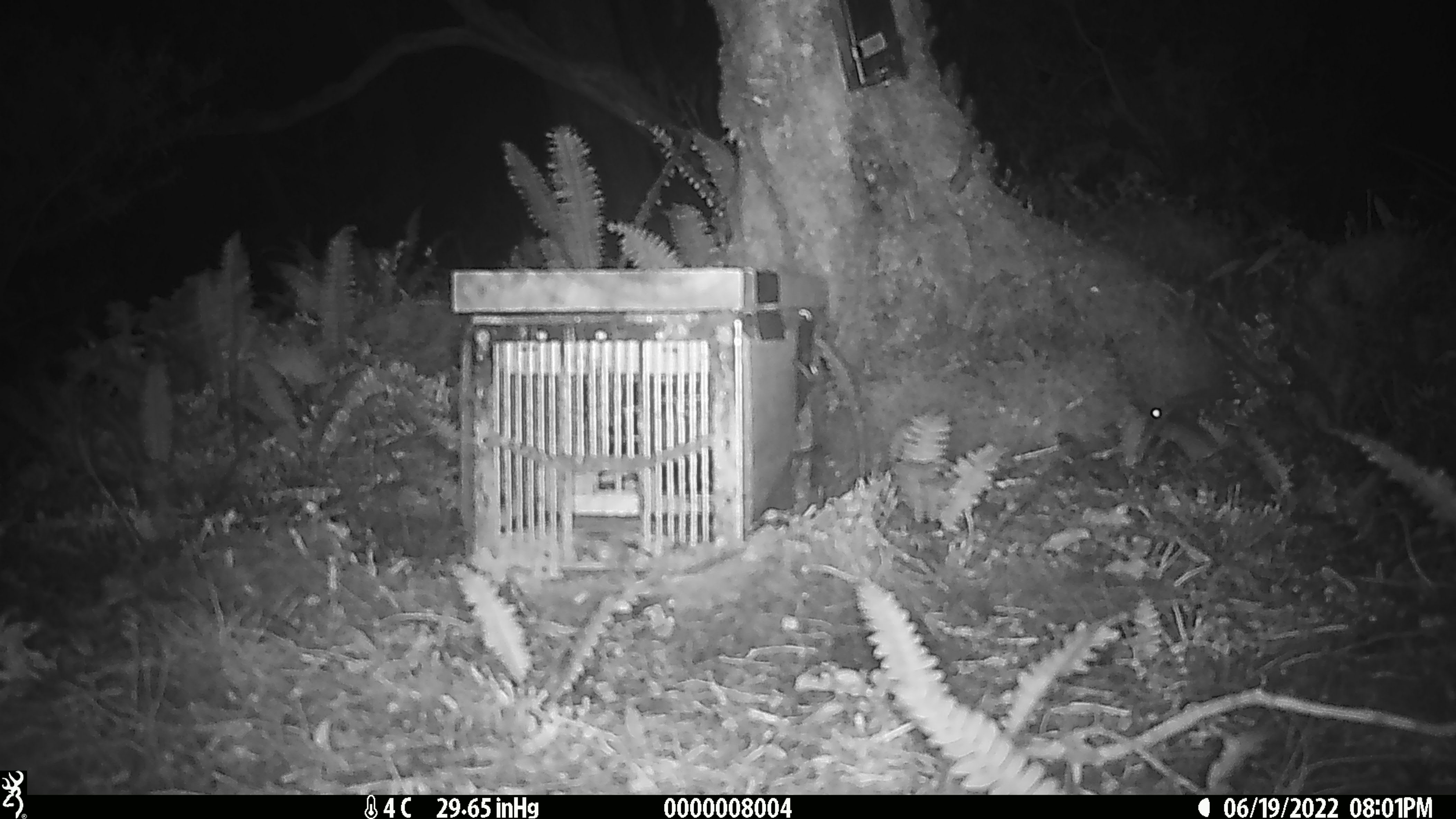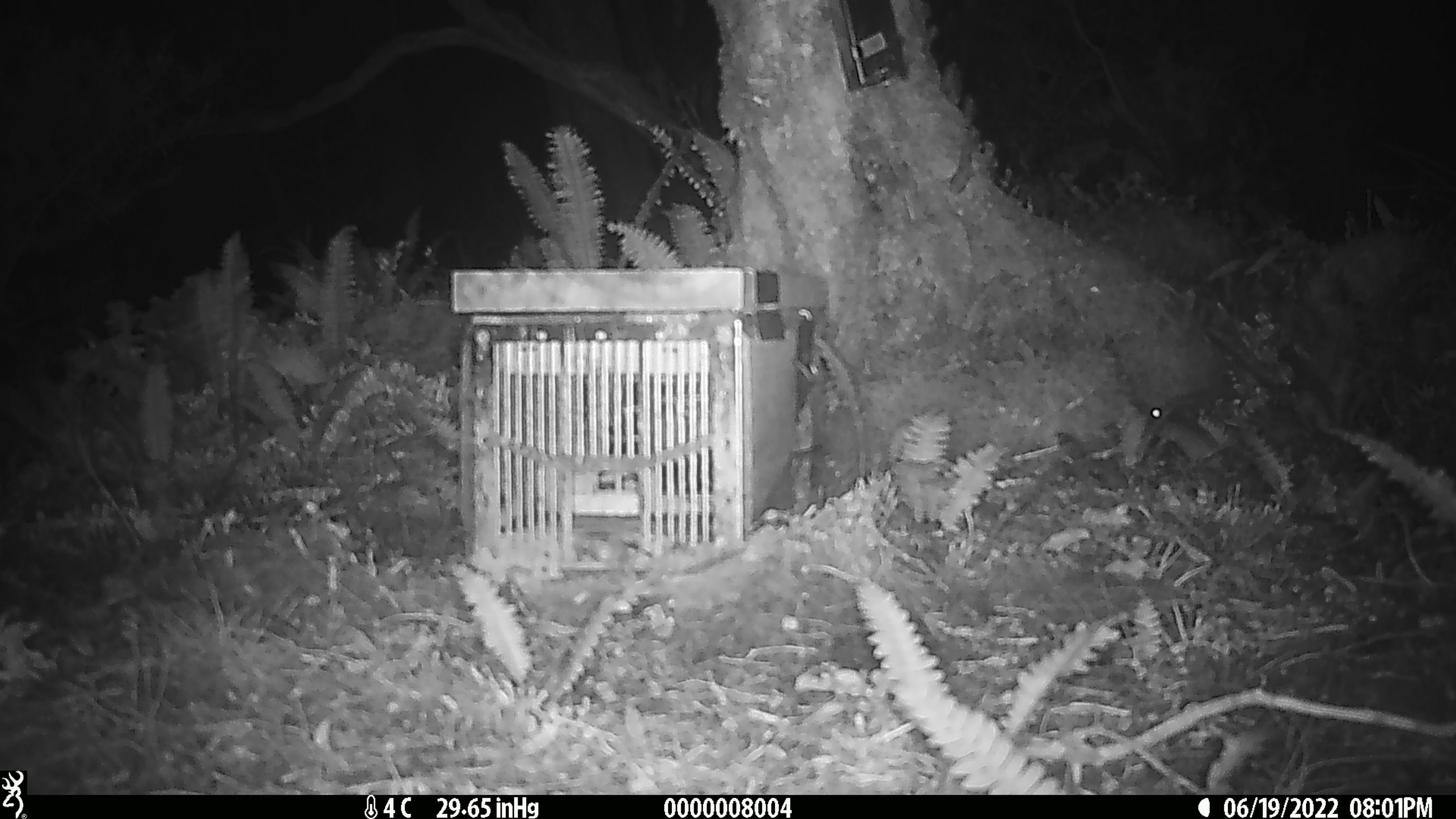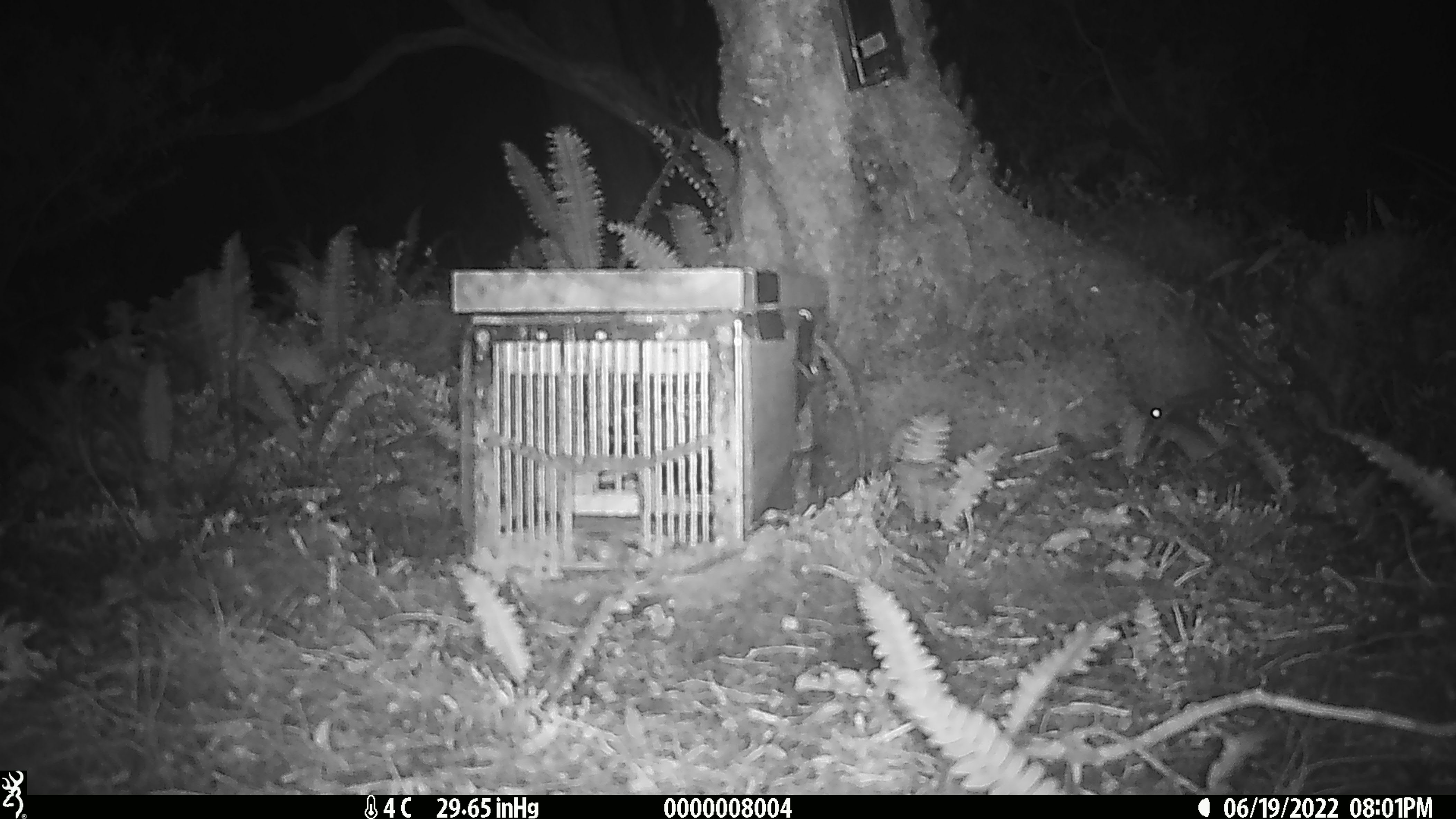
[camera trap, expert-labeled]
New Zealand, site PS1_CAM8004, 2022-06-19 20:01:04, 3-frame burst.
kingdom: Animalia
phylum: Chordata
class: Mammalia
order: Rodentia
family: Muridae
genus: Mus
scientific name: Mus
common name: mouse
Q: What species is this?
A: Mouse (Mus).